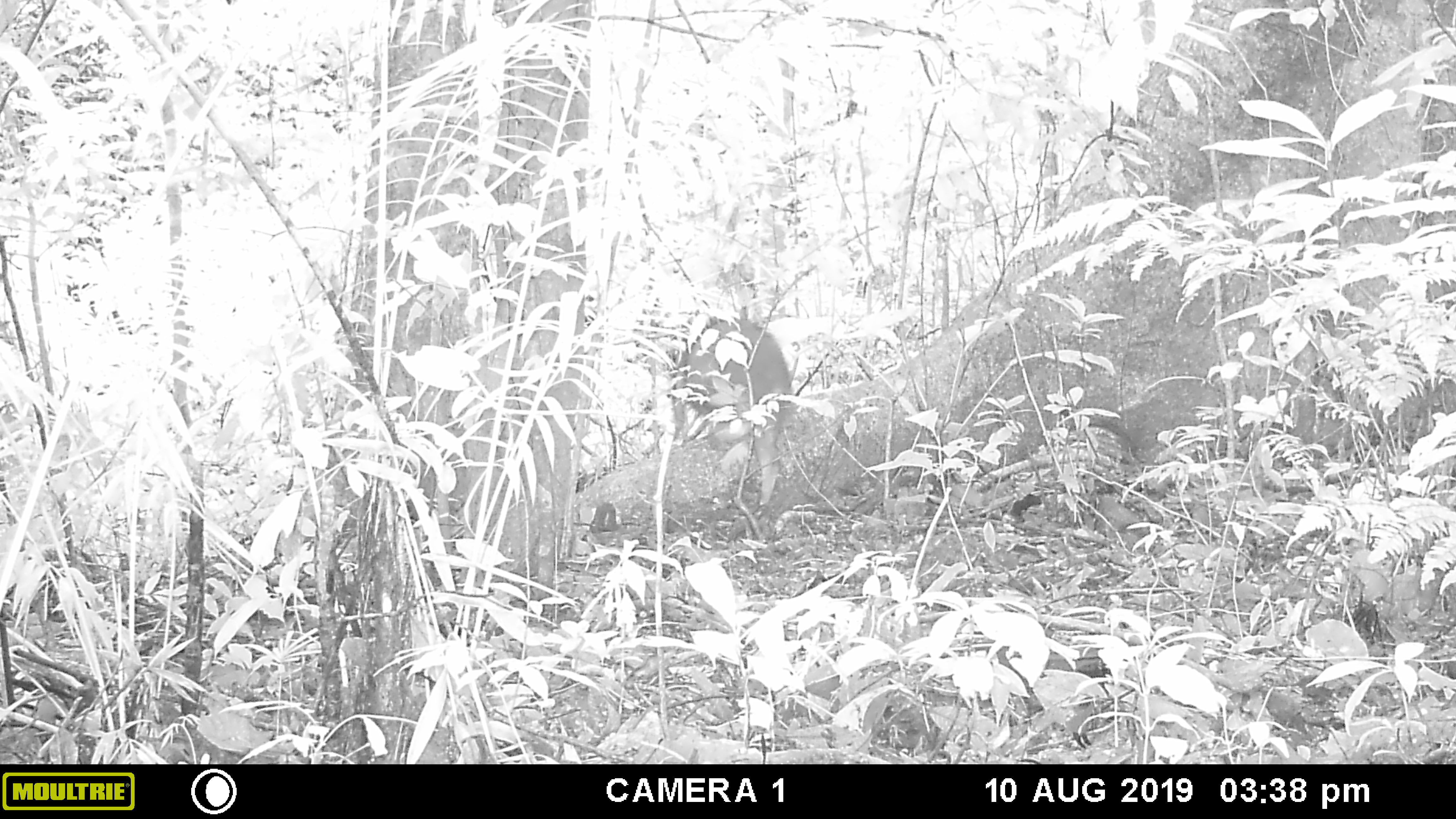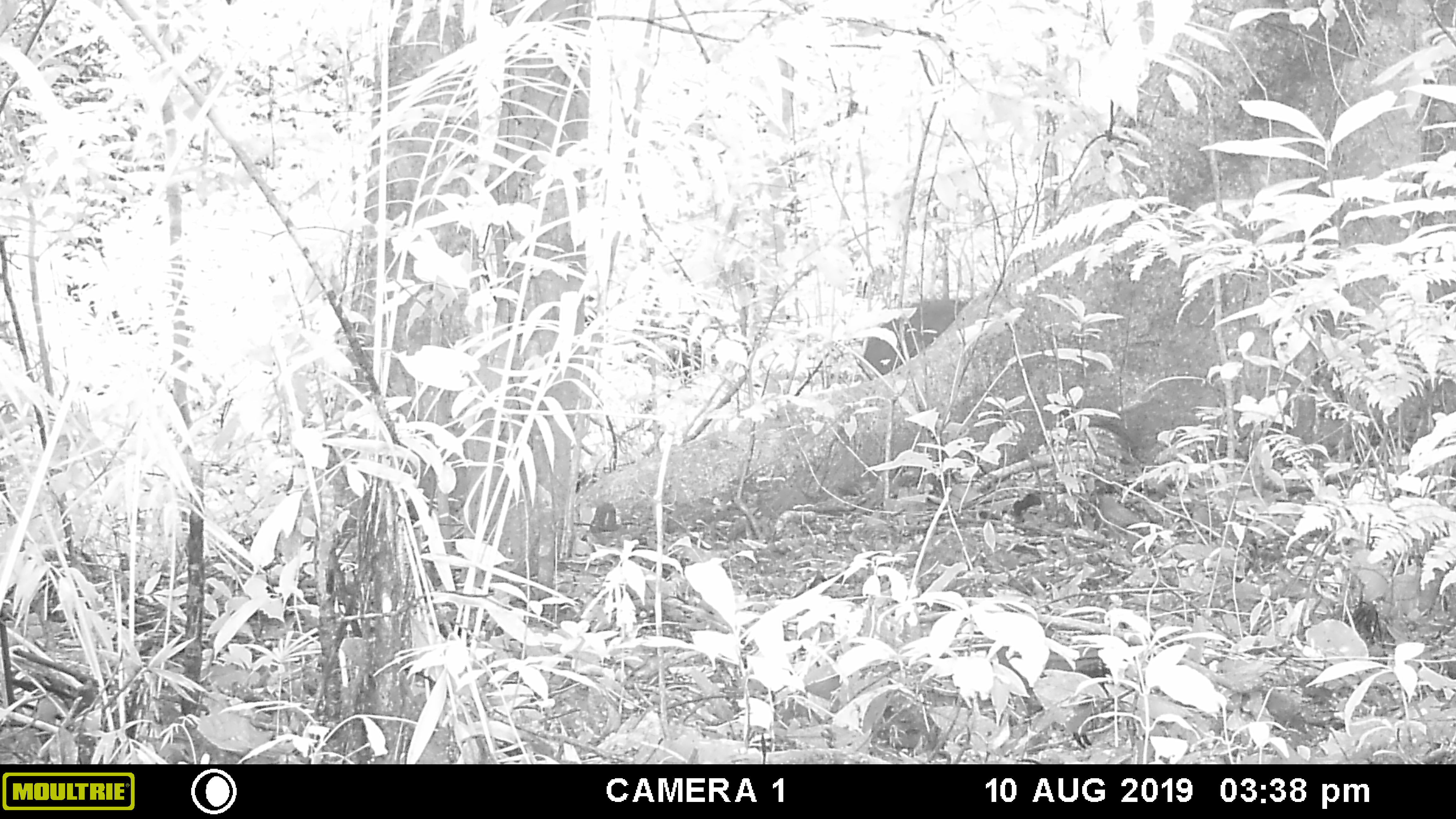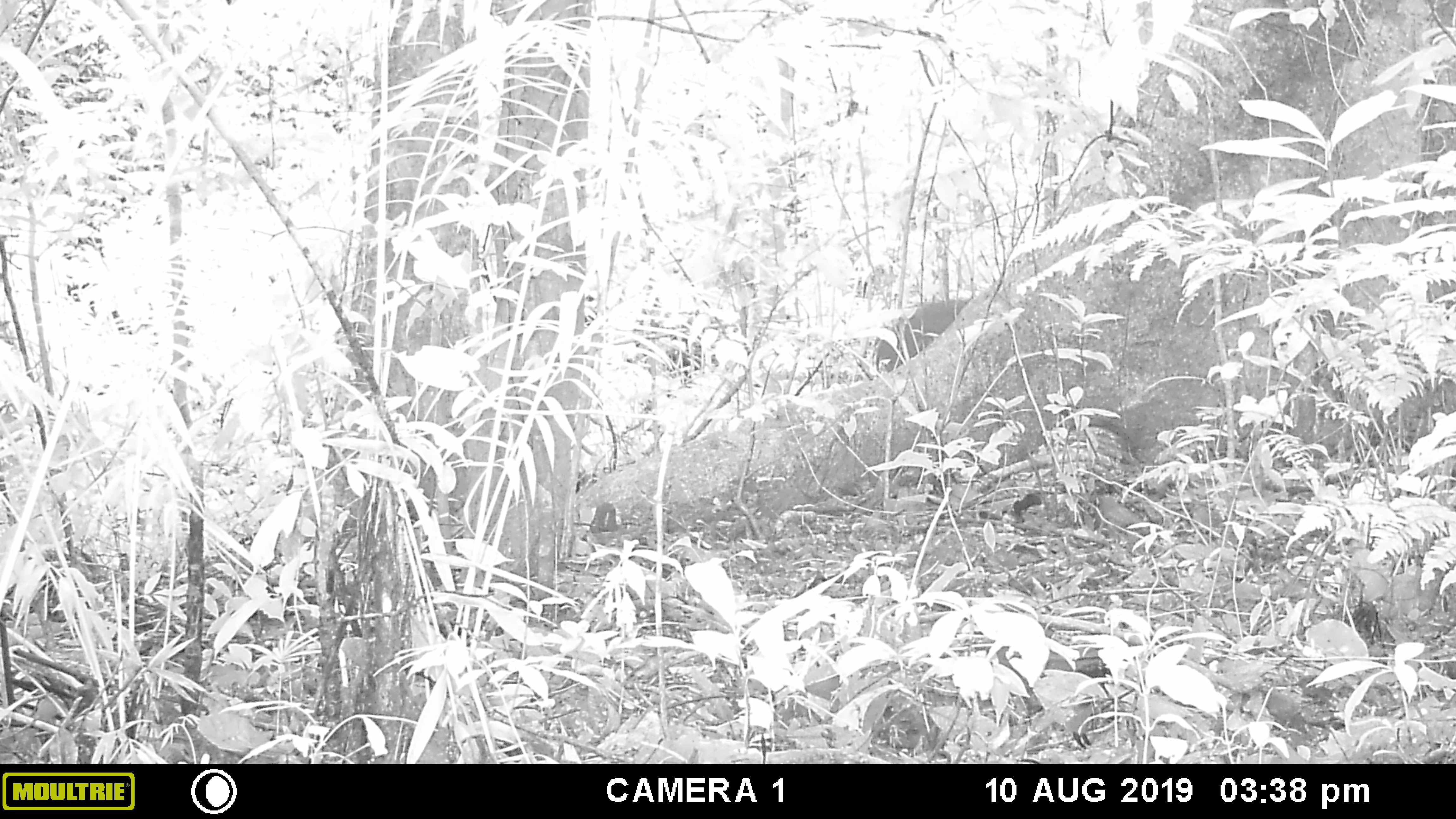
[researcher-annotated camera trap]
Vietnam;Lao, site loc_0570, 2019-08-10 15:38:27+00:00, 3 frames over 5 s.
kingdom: Animalia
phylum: Chordata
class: Mammalia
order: Artiodactyla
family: Suidae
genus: Sus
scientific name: Sus scrofa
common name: eurasian wild pig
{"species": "eurasian wild pig (Sus scrofa)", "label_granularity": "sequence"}